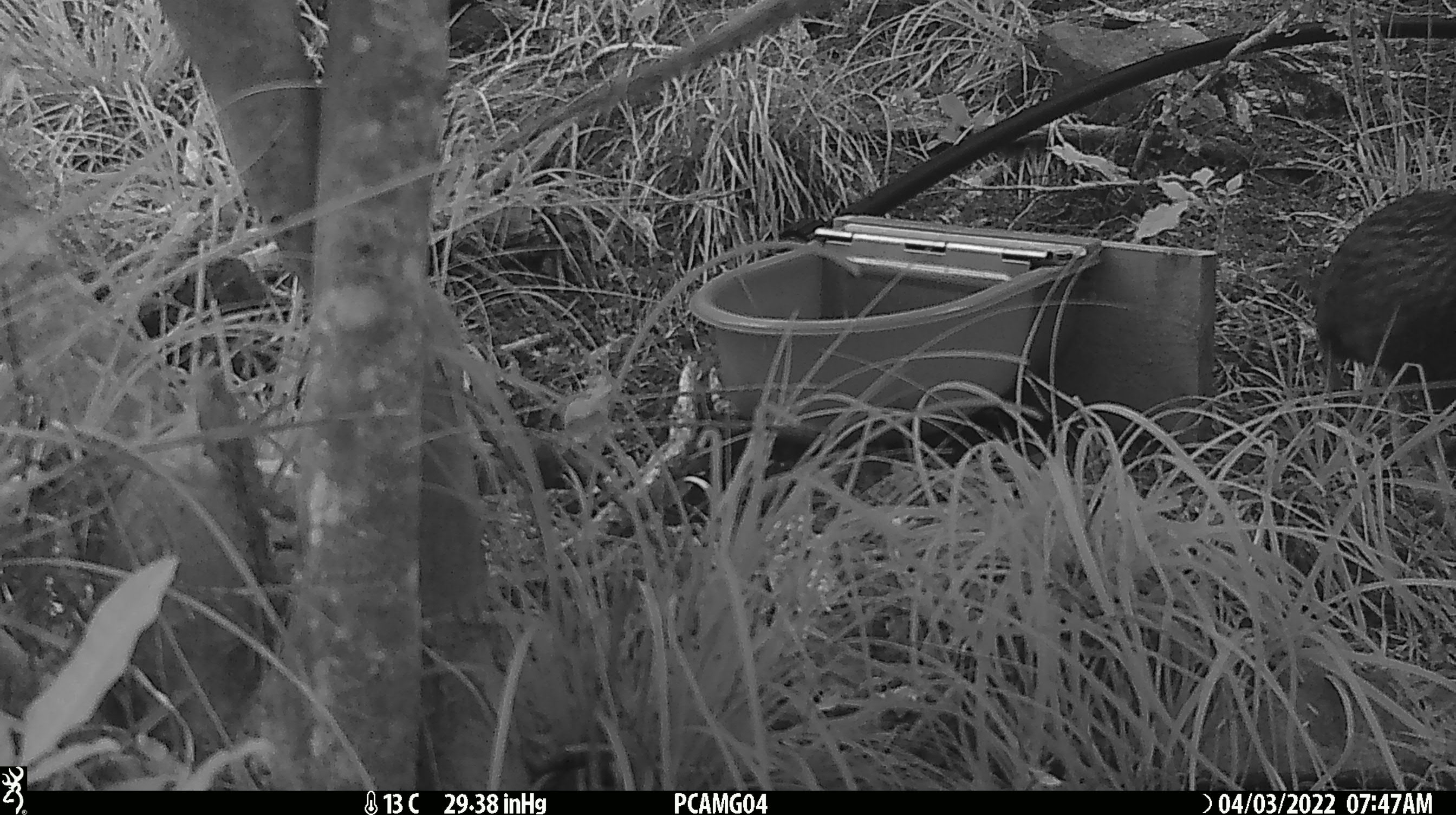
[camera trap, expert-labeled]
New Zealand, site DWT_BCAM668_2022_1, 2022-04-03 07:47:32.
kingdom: Animalia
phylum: Chordata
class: Aves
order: Gruiformes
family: Rallidae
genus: Gallirallus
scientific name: Gallirallus australis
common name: weka